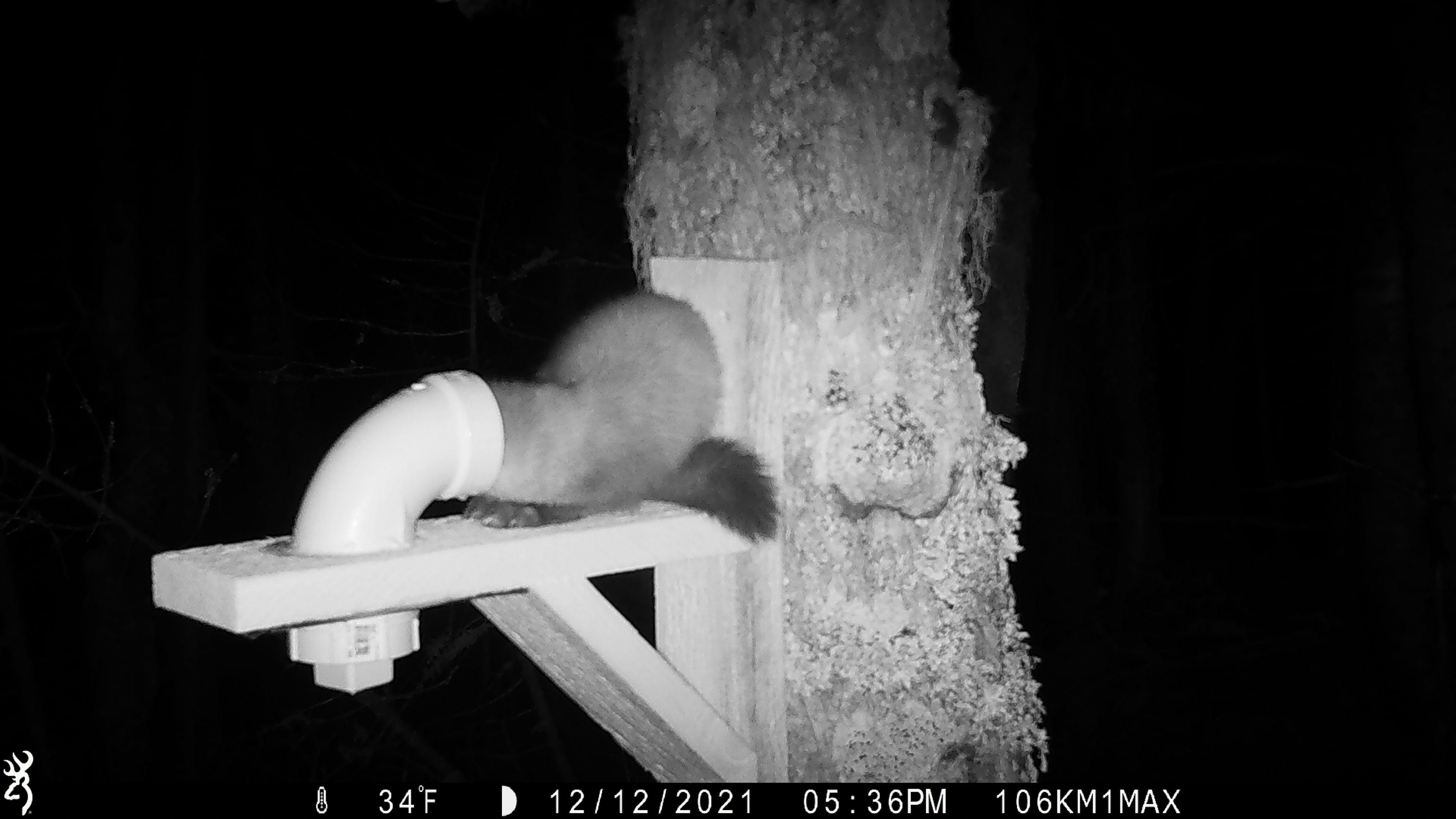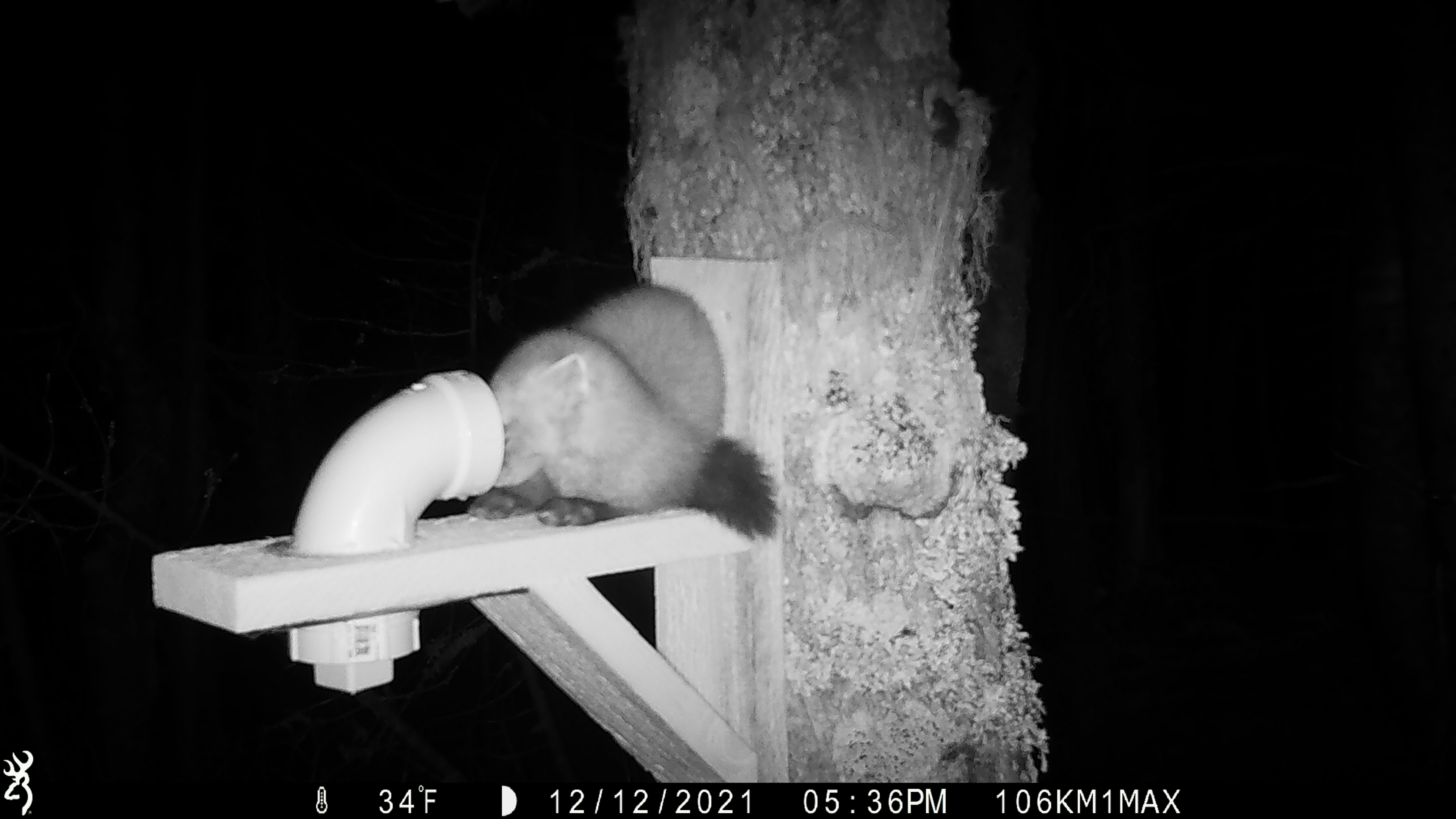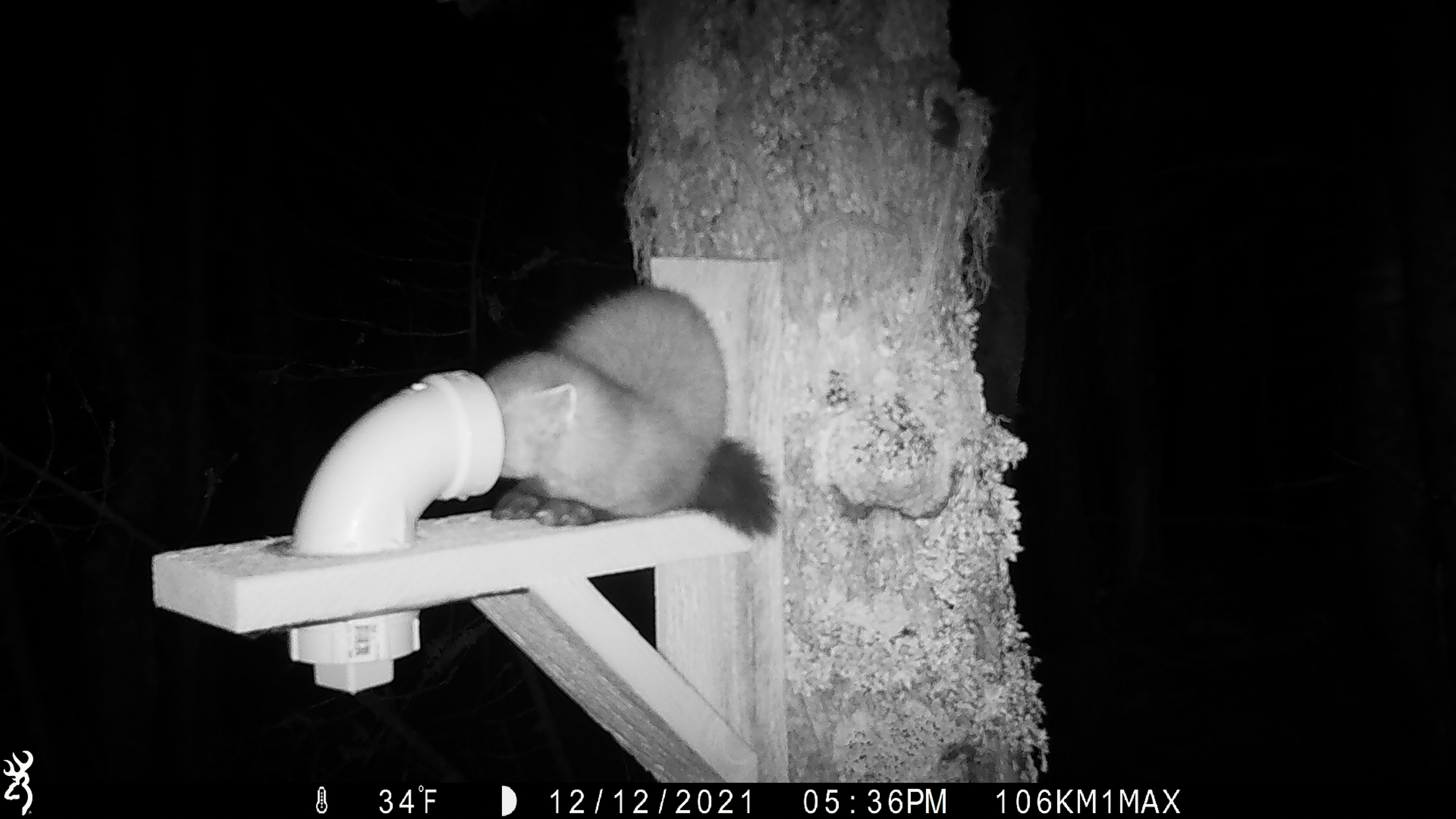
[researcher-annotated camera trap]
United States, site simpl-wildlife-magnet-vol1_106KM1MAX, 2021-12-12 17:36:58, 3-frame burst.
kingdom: Animalia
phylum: Chordata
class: Mammalia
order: Carnivora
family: Mustelidae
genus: Martes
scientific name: Martes americana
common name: american marten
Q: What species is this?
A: American marten (Martes americana).